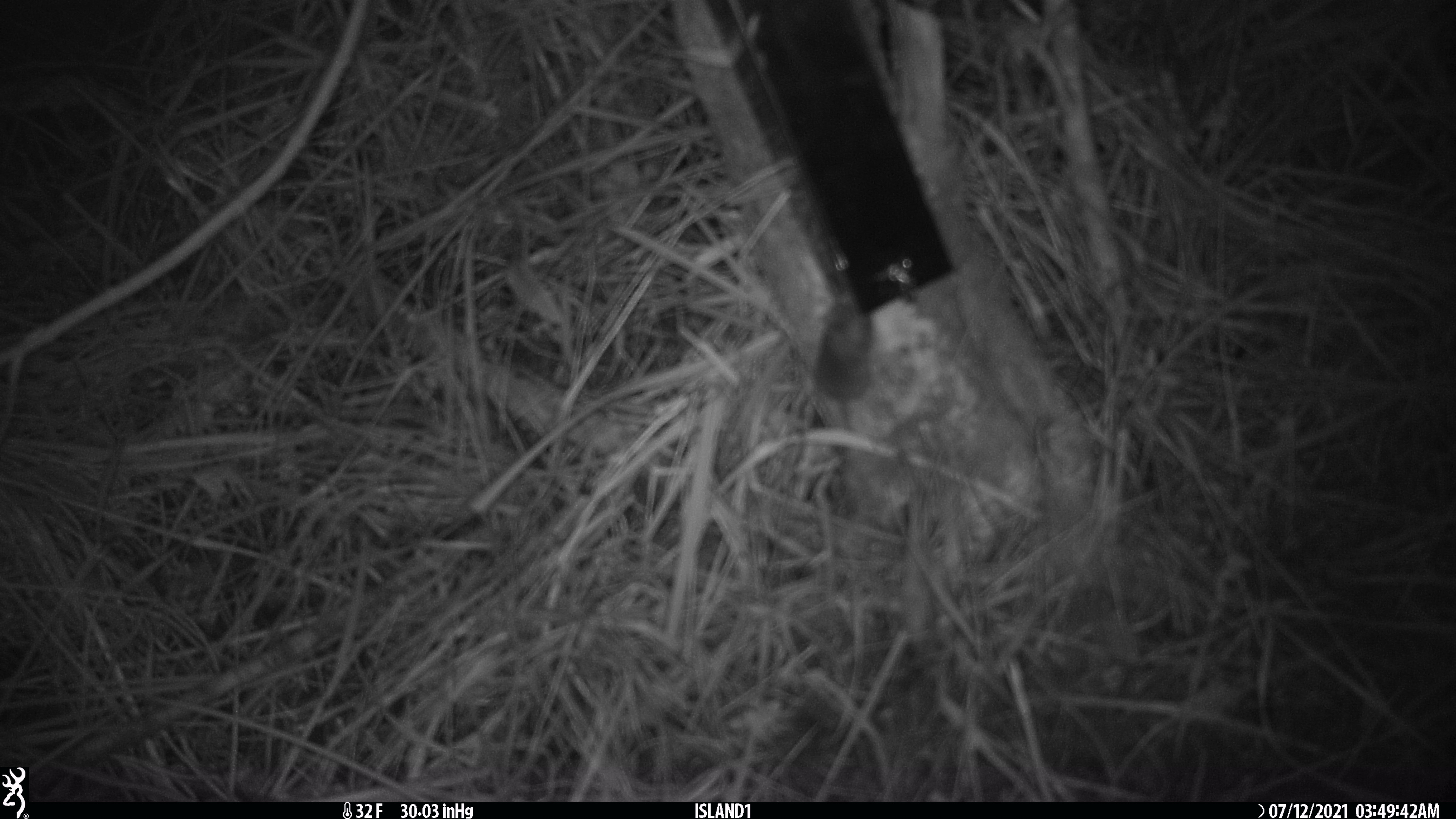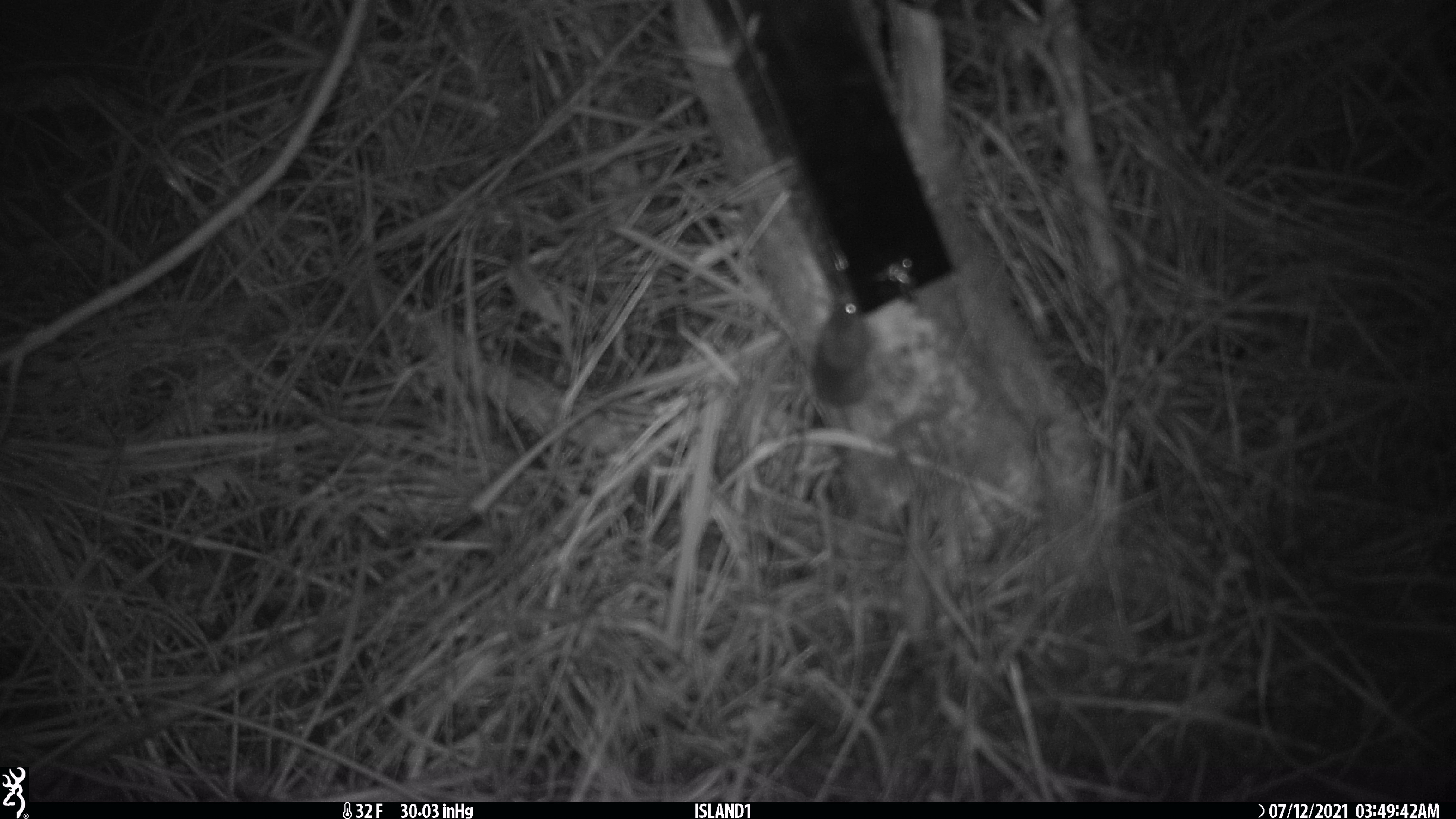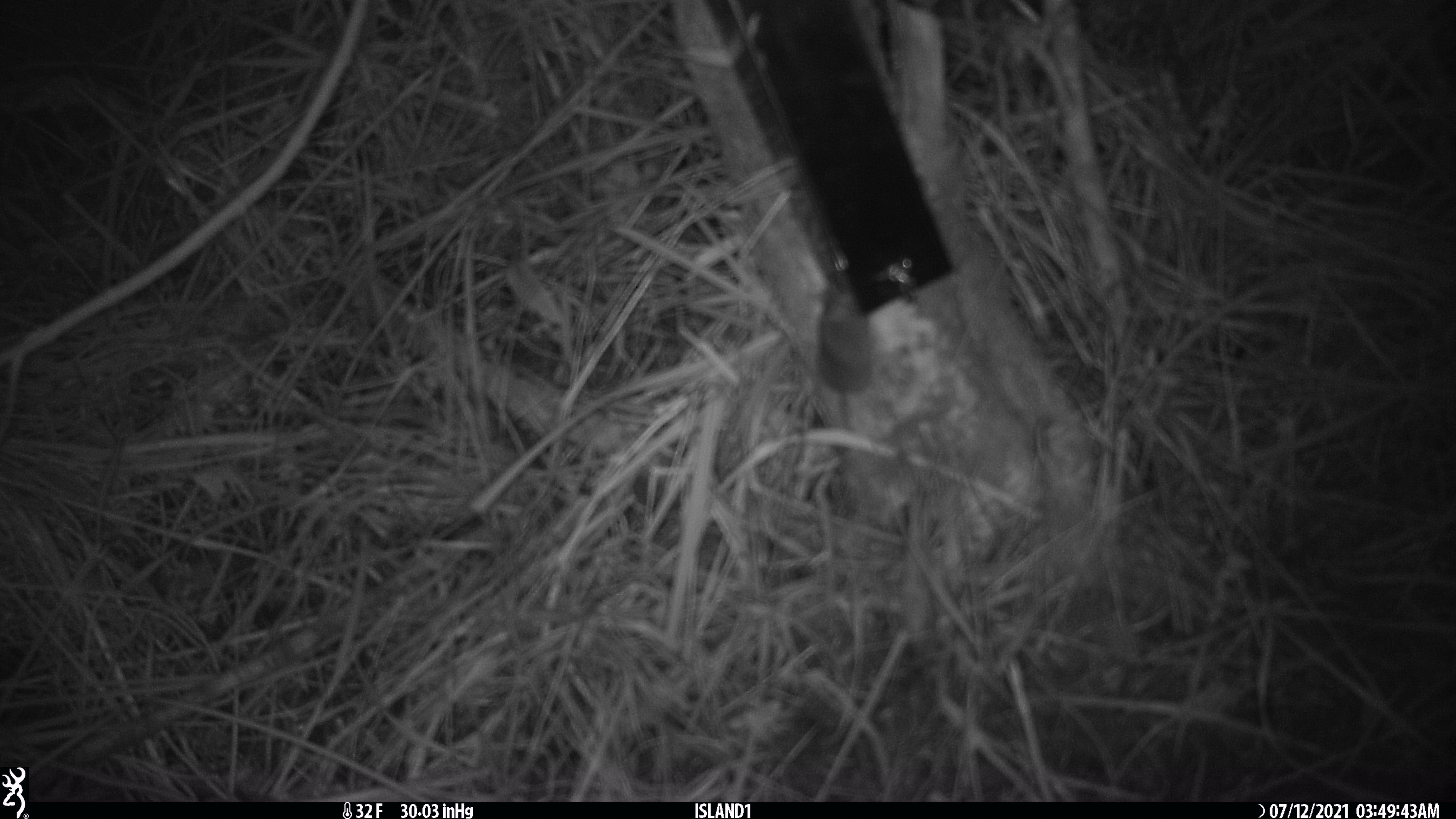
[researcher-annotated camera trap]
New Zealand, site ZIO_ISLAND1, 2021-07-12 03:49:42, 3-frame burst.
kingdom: Animalia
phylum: Chordata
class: Mammalia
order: Rodentia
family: Muridae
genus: Mus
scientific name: Mus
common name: mouse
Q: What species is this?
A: Mouse (Mus).